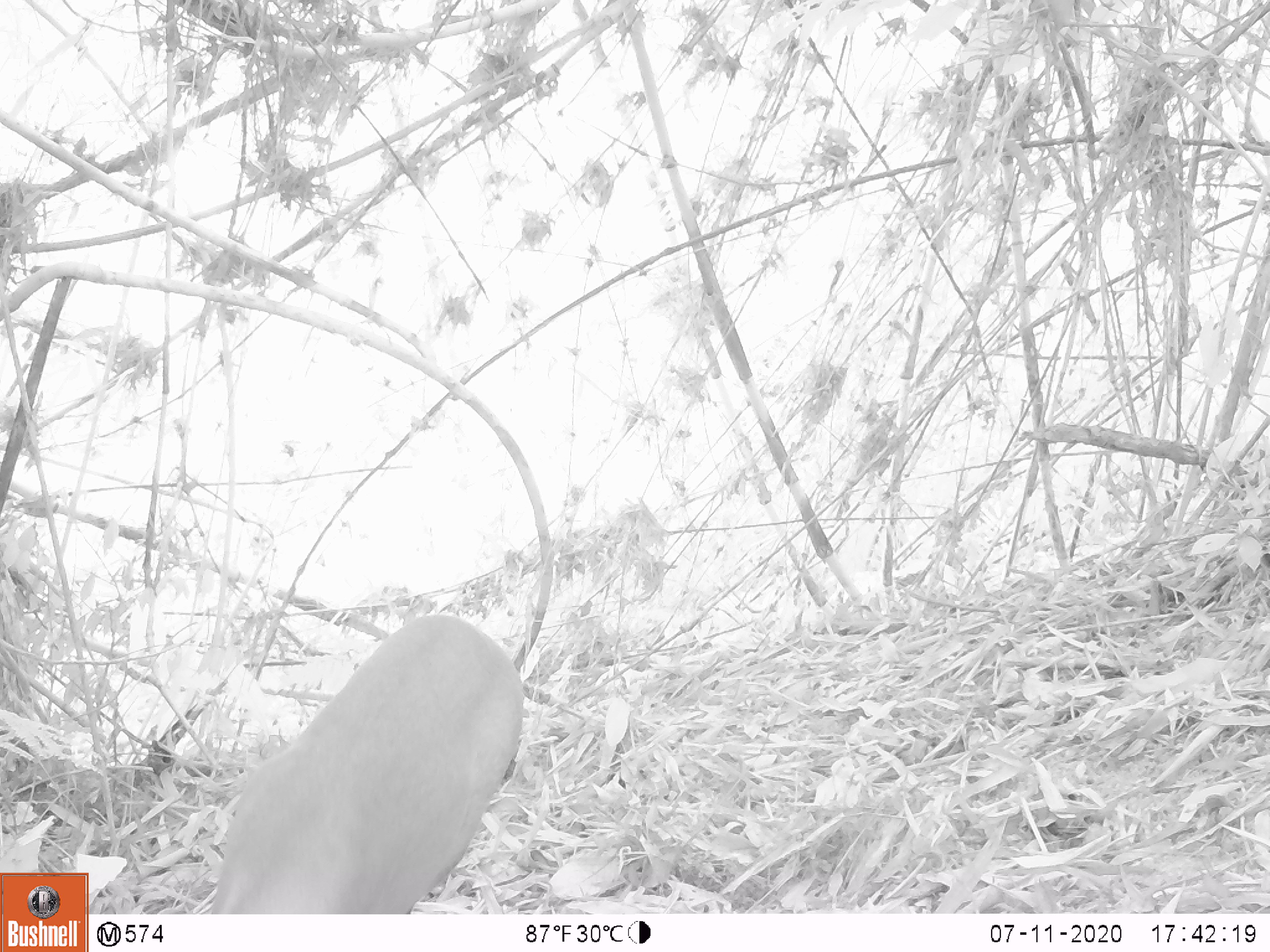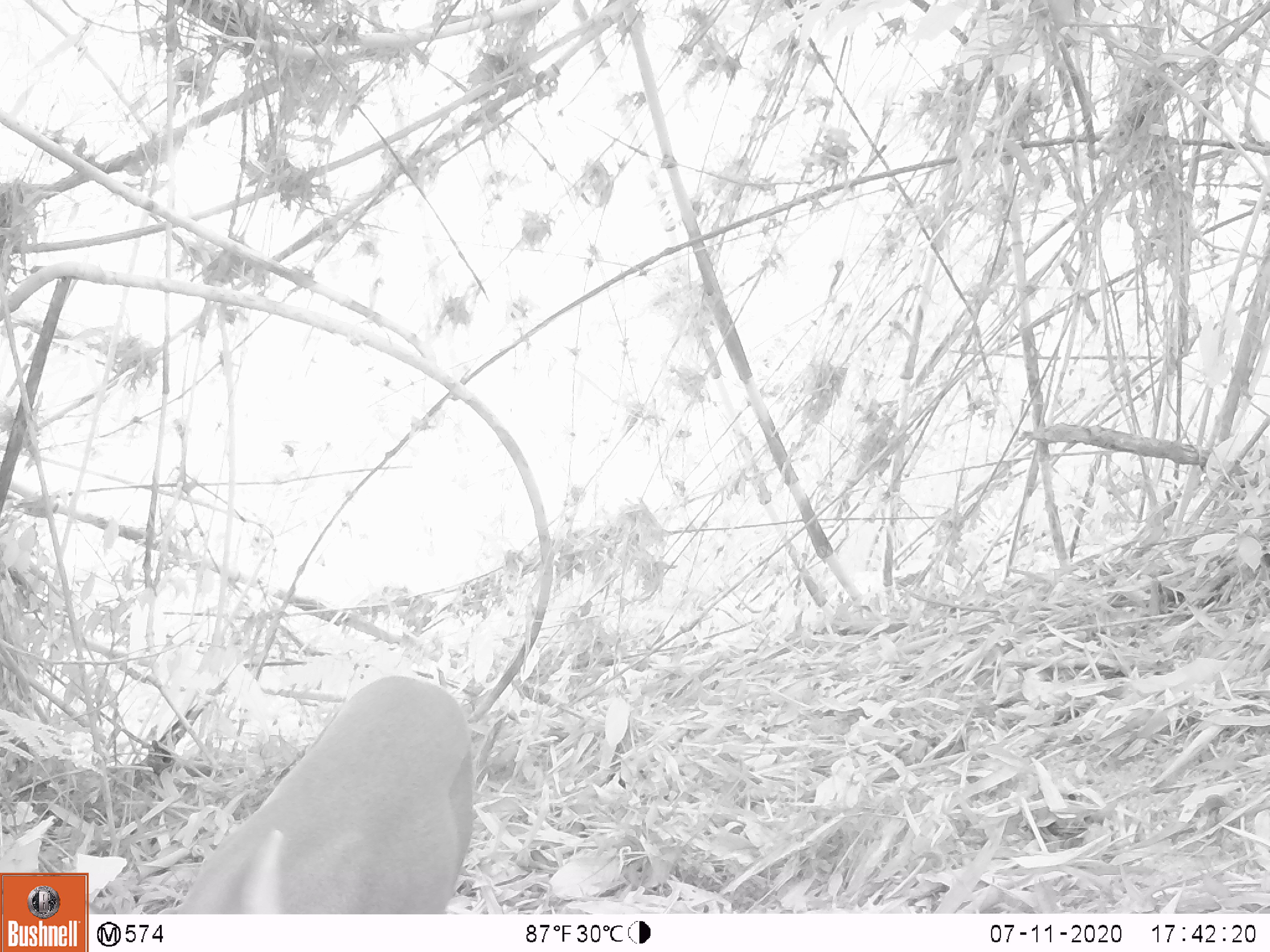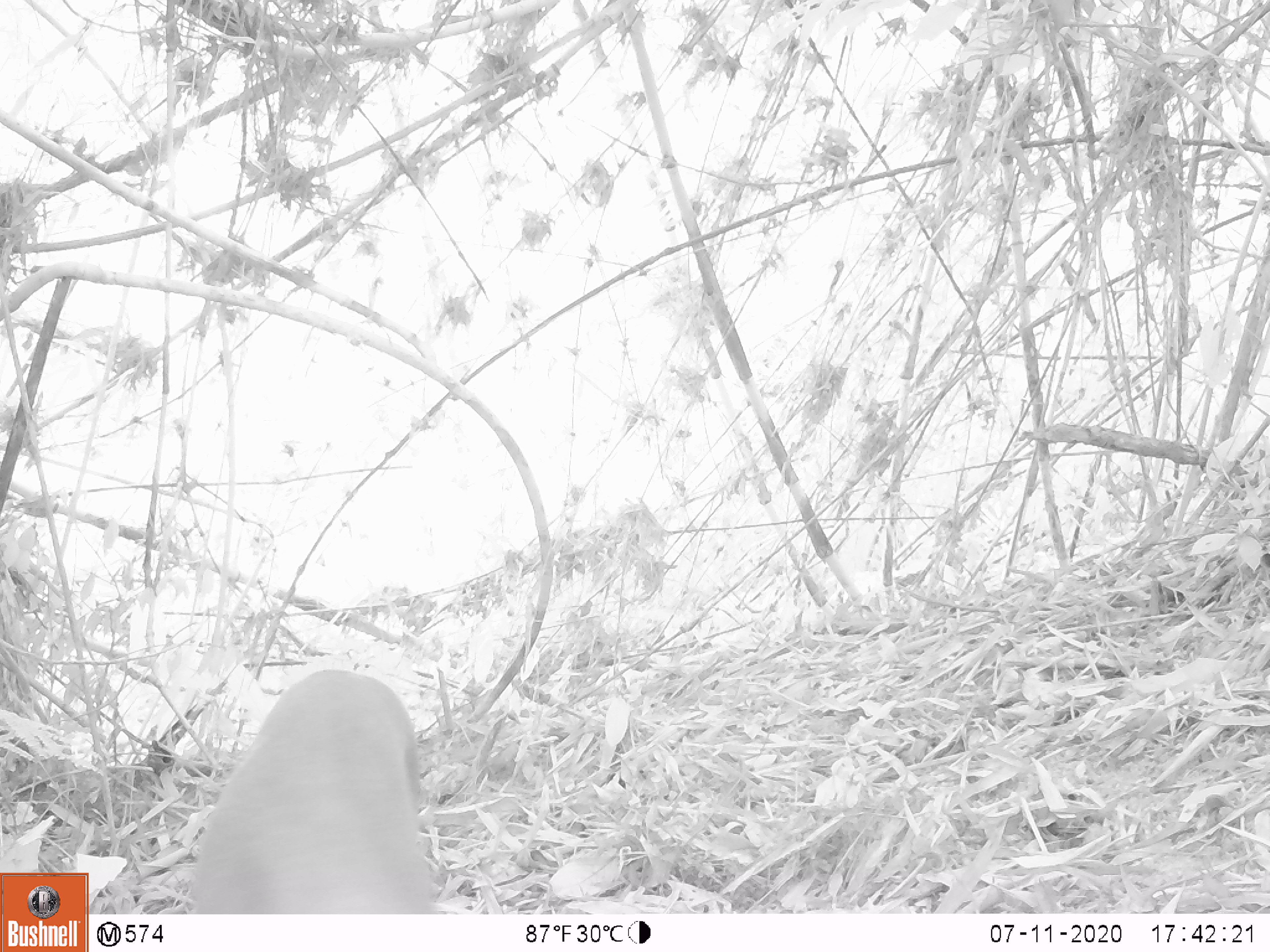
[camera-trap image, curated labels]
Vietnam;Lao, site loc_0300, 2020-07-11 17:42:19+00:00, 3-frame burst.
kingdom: Animalia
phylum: Chordata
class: Mammalia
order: Artiodactyla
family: Cervidae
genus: Muntiacus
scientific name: Muntiacus rooseveltorum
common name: roosevelt's muntjac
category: roosevelts muntjac group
Roosevelts muntjac group (roosevelt's muntjac) (Muntiacus rooseveltorum). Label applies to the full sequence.